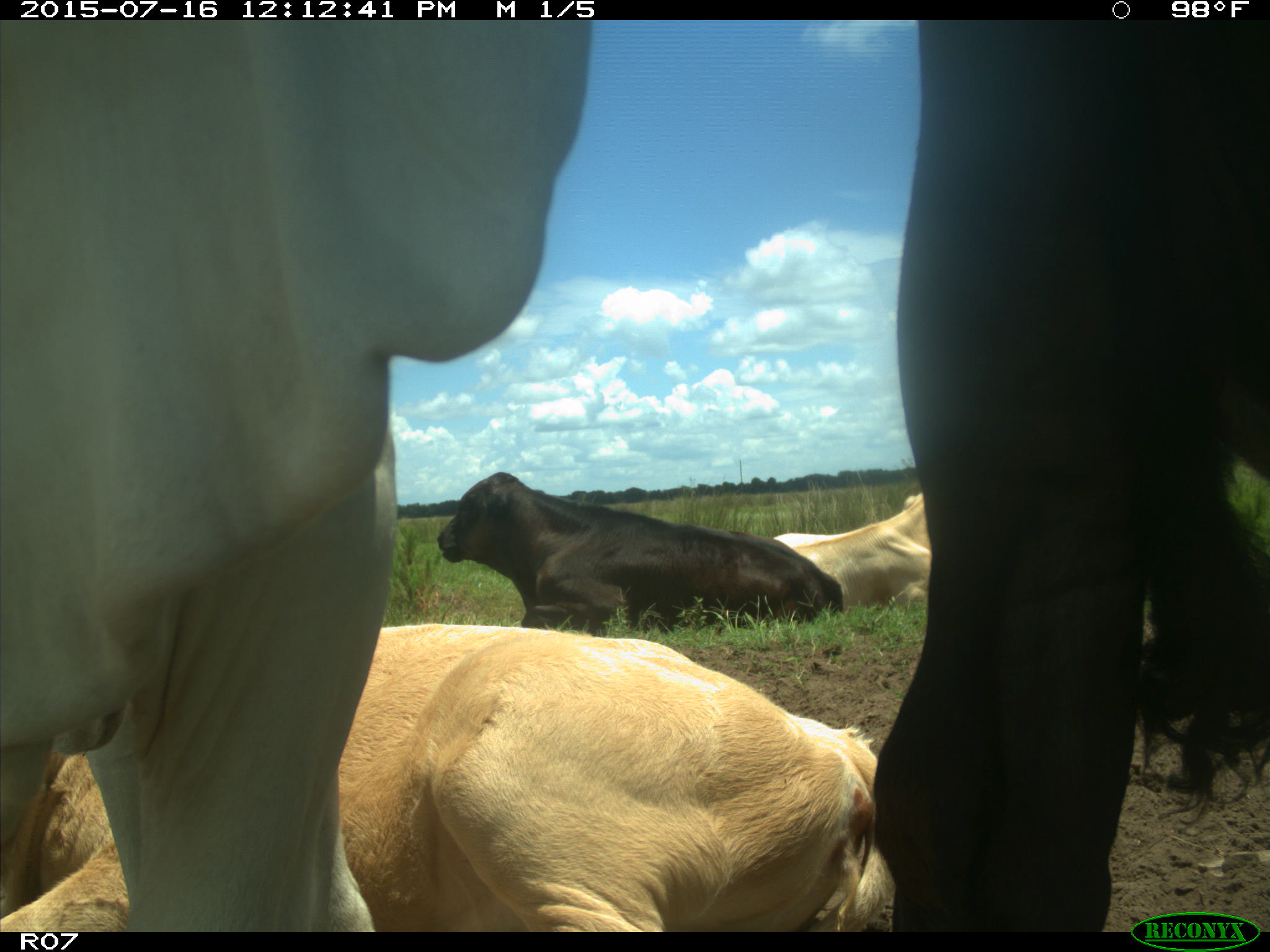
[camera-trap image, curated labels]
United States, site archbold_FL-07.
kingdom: Animalia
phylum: Chordata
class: Mammalia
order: Artiodactyla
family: Bovidae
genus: Bos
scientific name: Bos taurus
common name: domestic cow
Bos taurus (domestic cow).